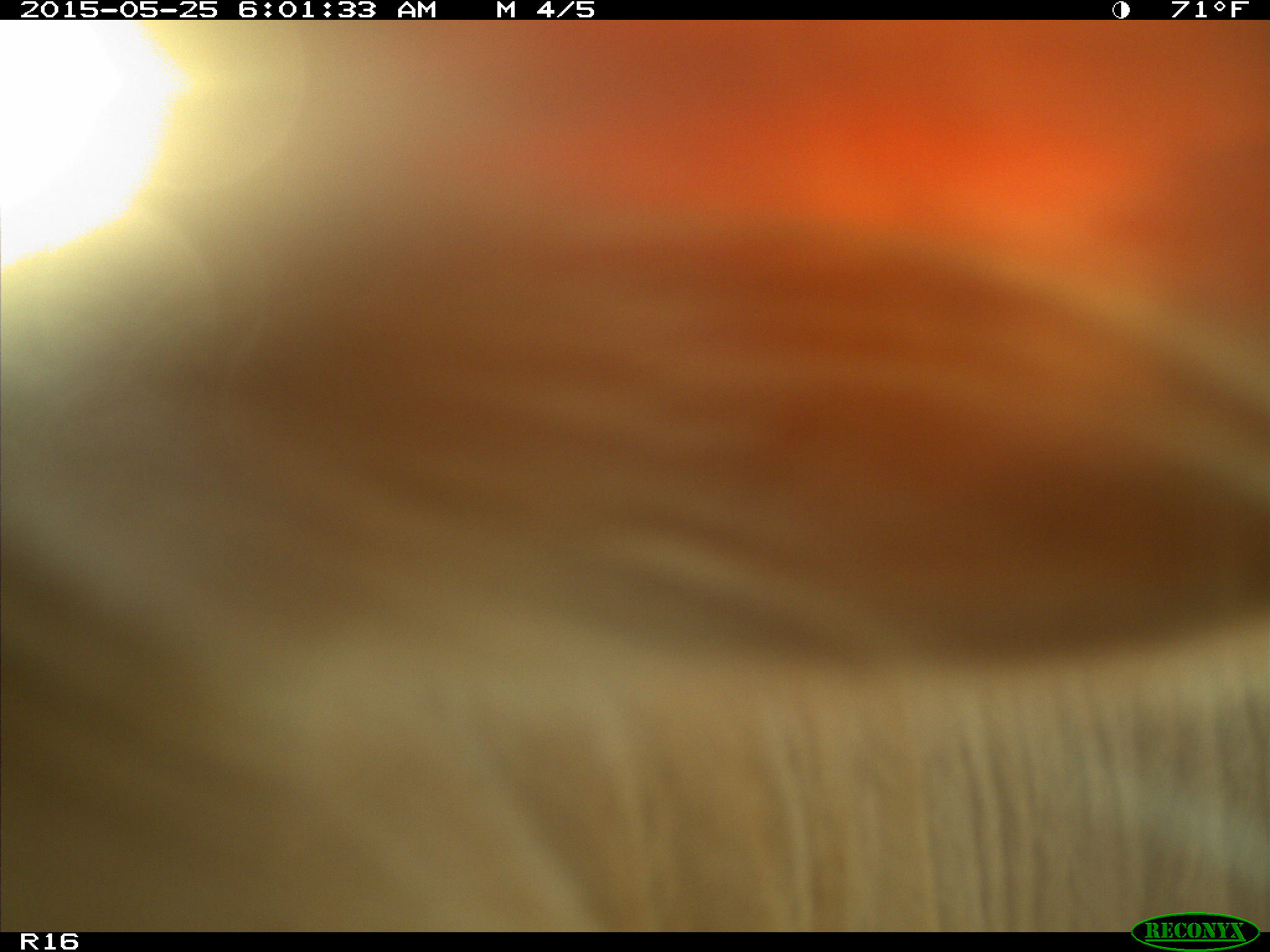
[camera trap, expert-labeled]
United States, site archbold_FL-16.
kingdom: Animalia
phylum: Chordata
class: Mammalia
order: Artiodactyla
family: Bovidae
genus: Bos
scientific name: Bos taurus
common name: domestic cow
Bos taurus (domestic cow).